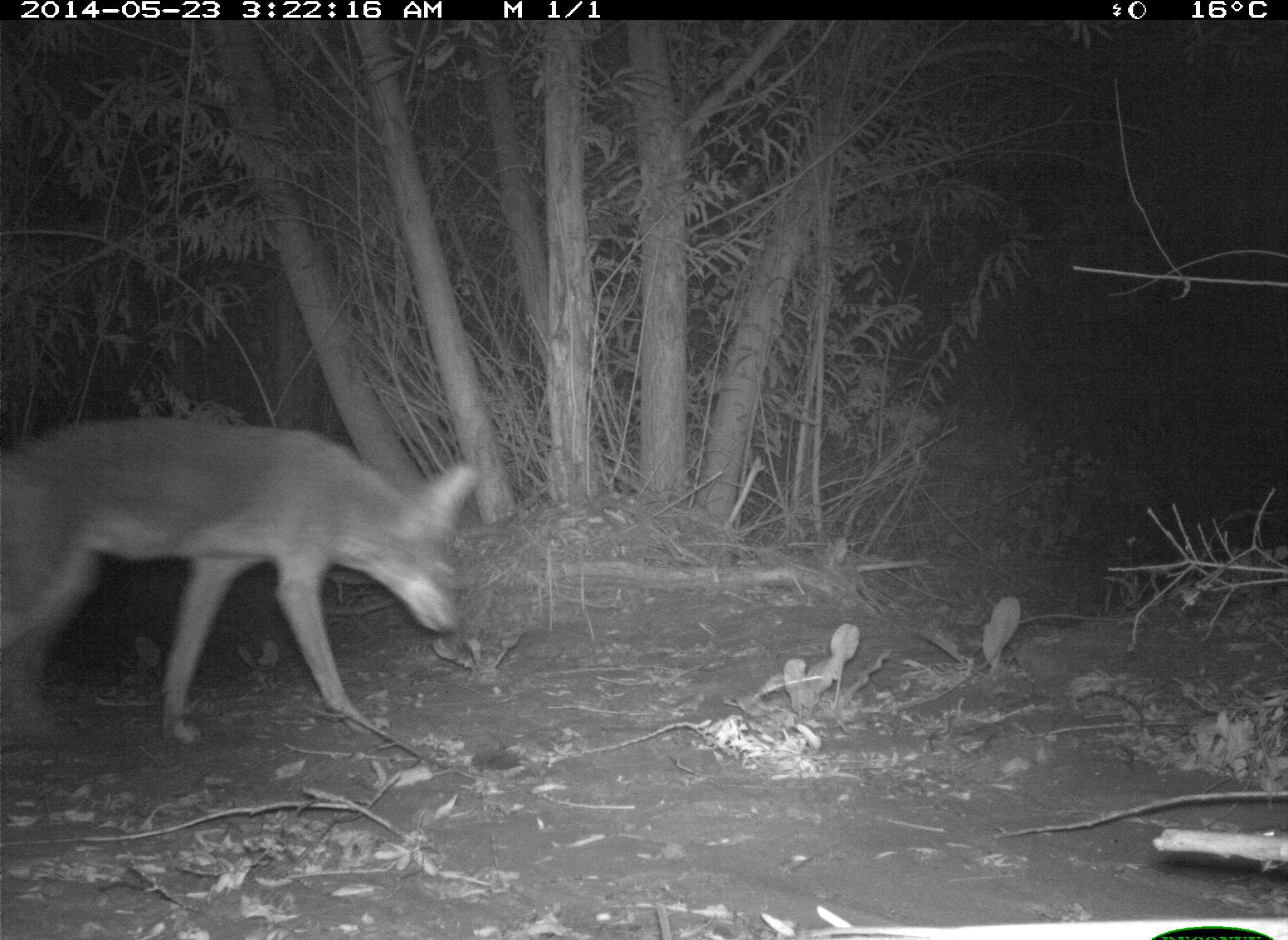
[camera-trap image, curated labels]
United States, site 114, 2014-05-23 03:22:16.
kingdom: Animalia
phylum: Chordata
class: Mammalia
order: Carnivora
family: Canidae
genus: Canis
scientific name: Canis latrans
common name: coyote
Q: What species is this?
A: Coyote (Canis latrans).